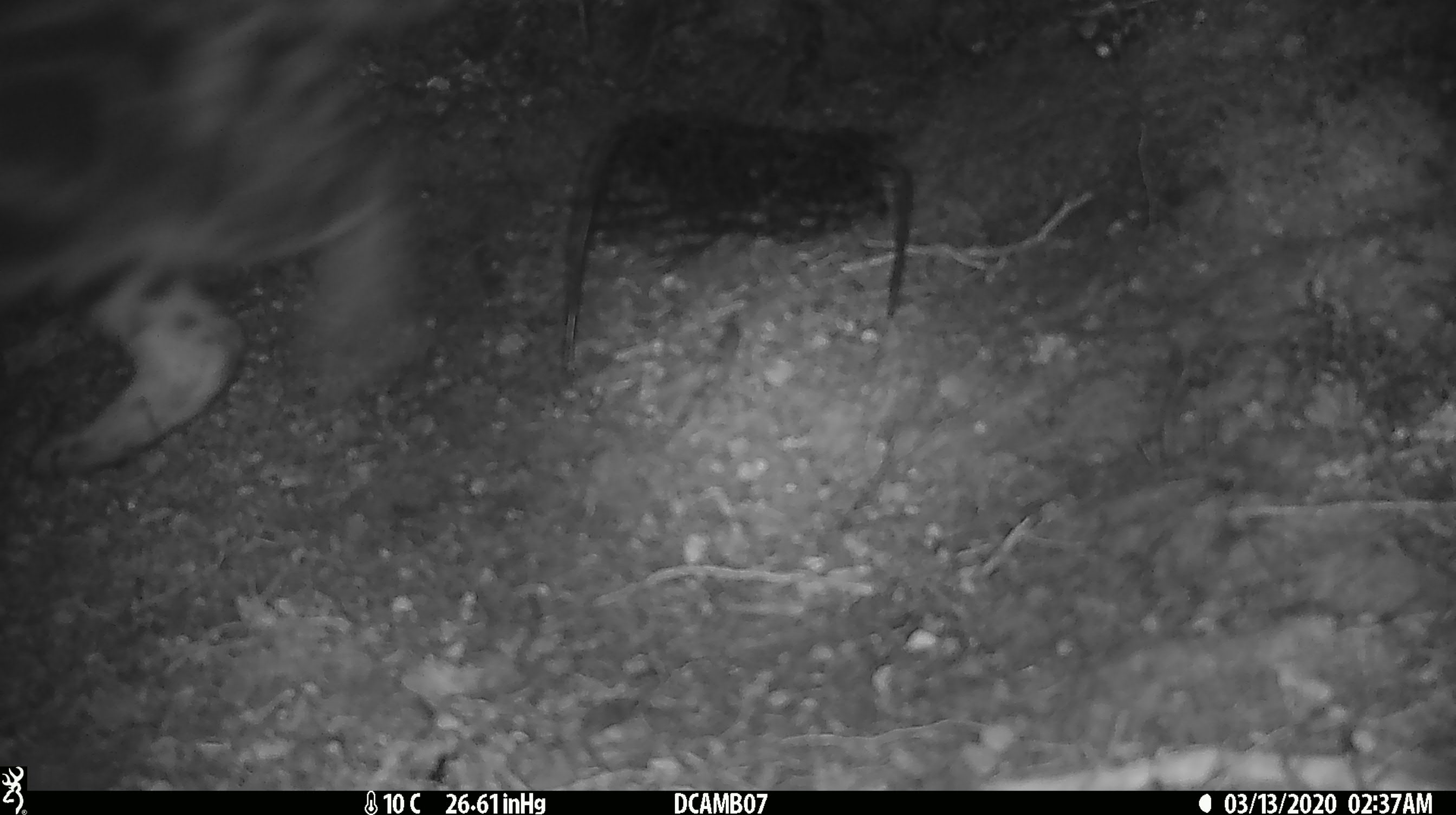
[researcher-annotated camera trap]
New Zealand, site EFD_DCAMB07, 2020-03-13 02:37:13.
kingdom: Animalia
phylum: Chordata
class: Mammalia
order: Carnivora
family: Felidae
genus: Felis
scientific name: Felis catus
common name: domestic cat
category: cat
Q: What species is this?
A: Cat (domestic cat) (Felis catus).